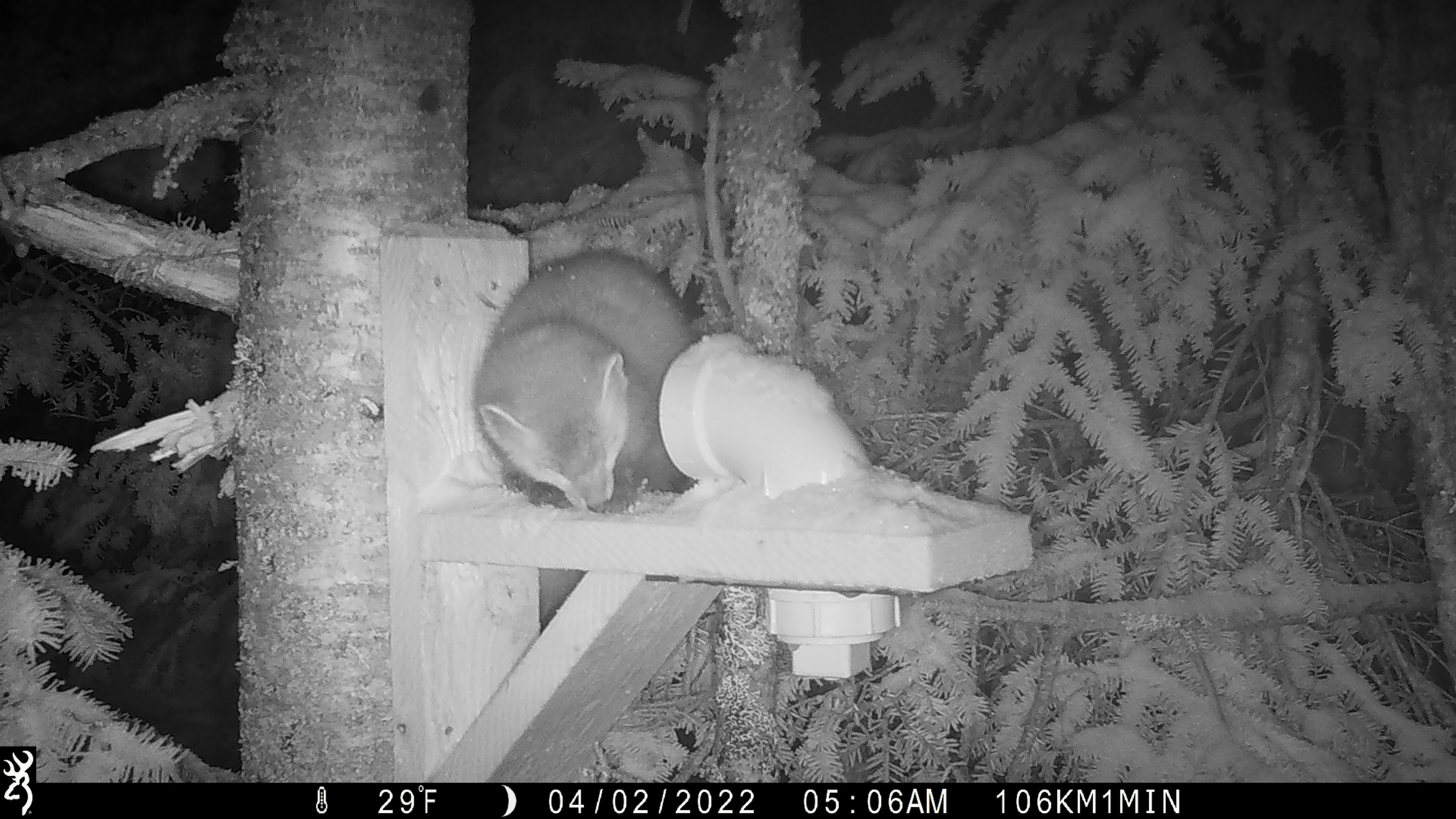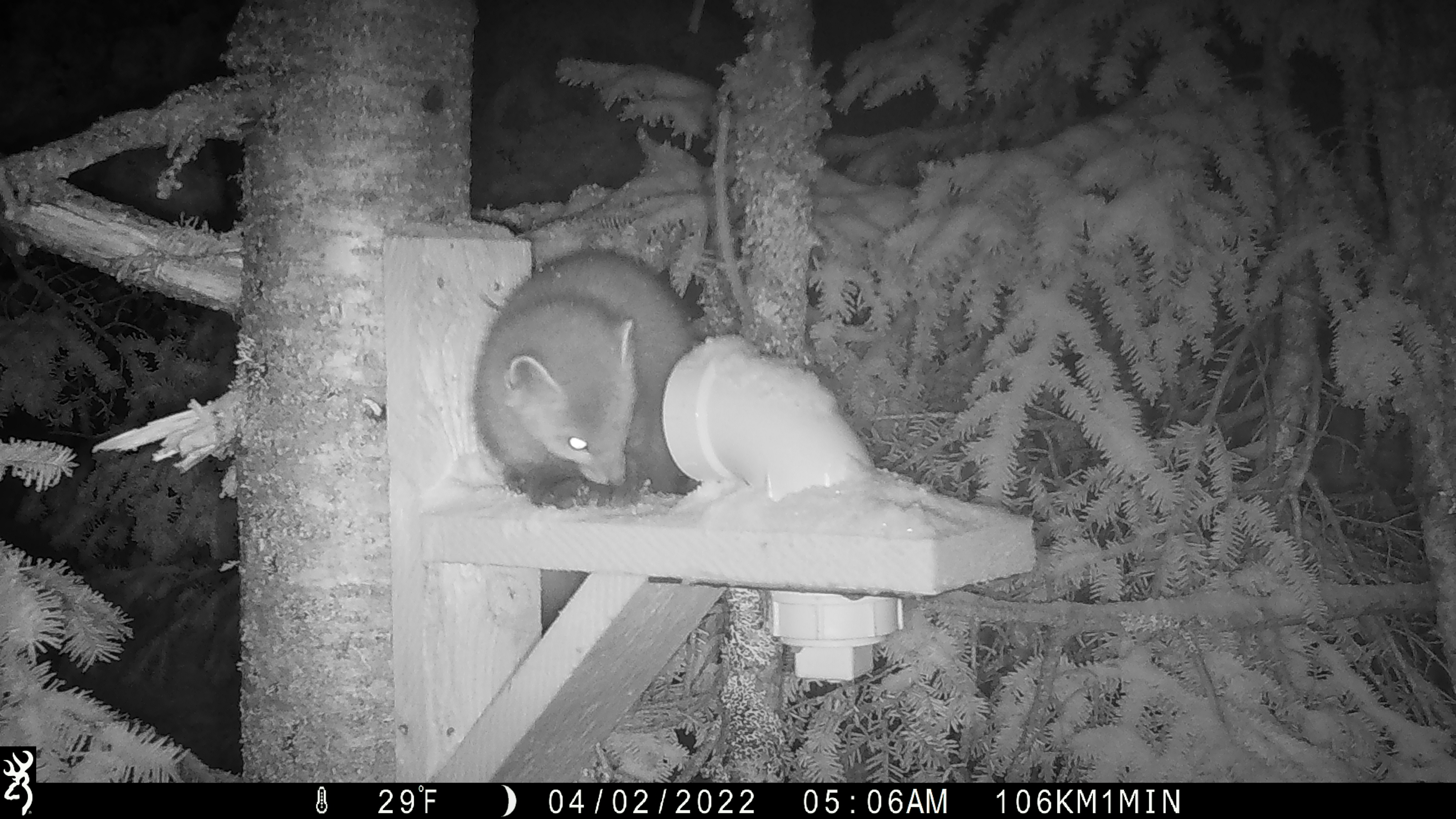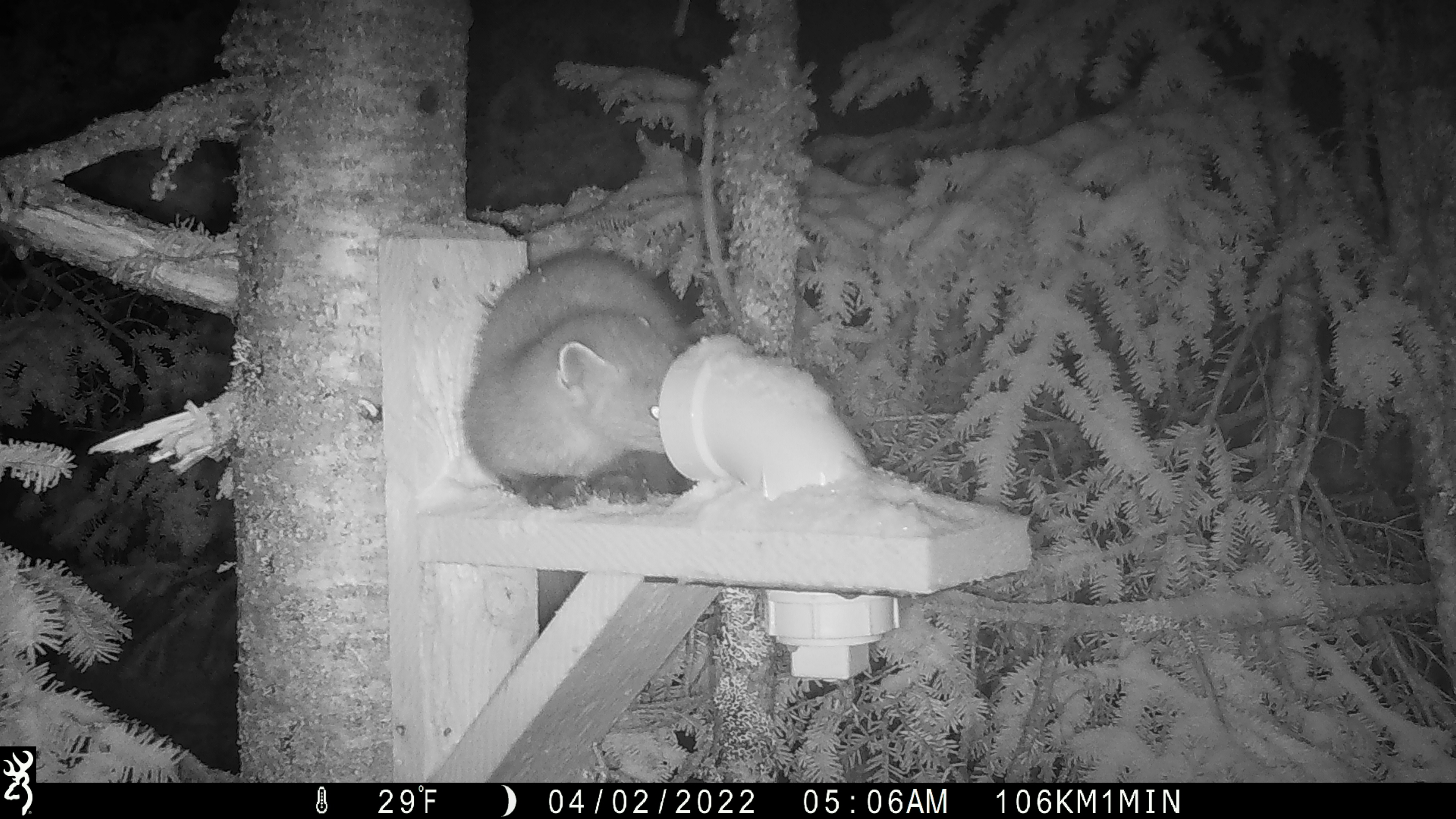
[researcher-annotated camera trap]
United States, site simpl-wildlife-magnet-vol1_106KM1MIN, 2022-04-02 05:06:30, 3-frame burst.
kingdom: Animalia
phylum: Chordata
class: Mammalia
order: Carnivora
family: Mustelidae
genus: Martes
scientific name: Martes americana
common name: american marten